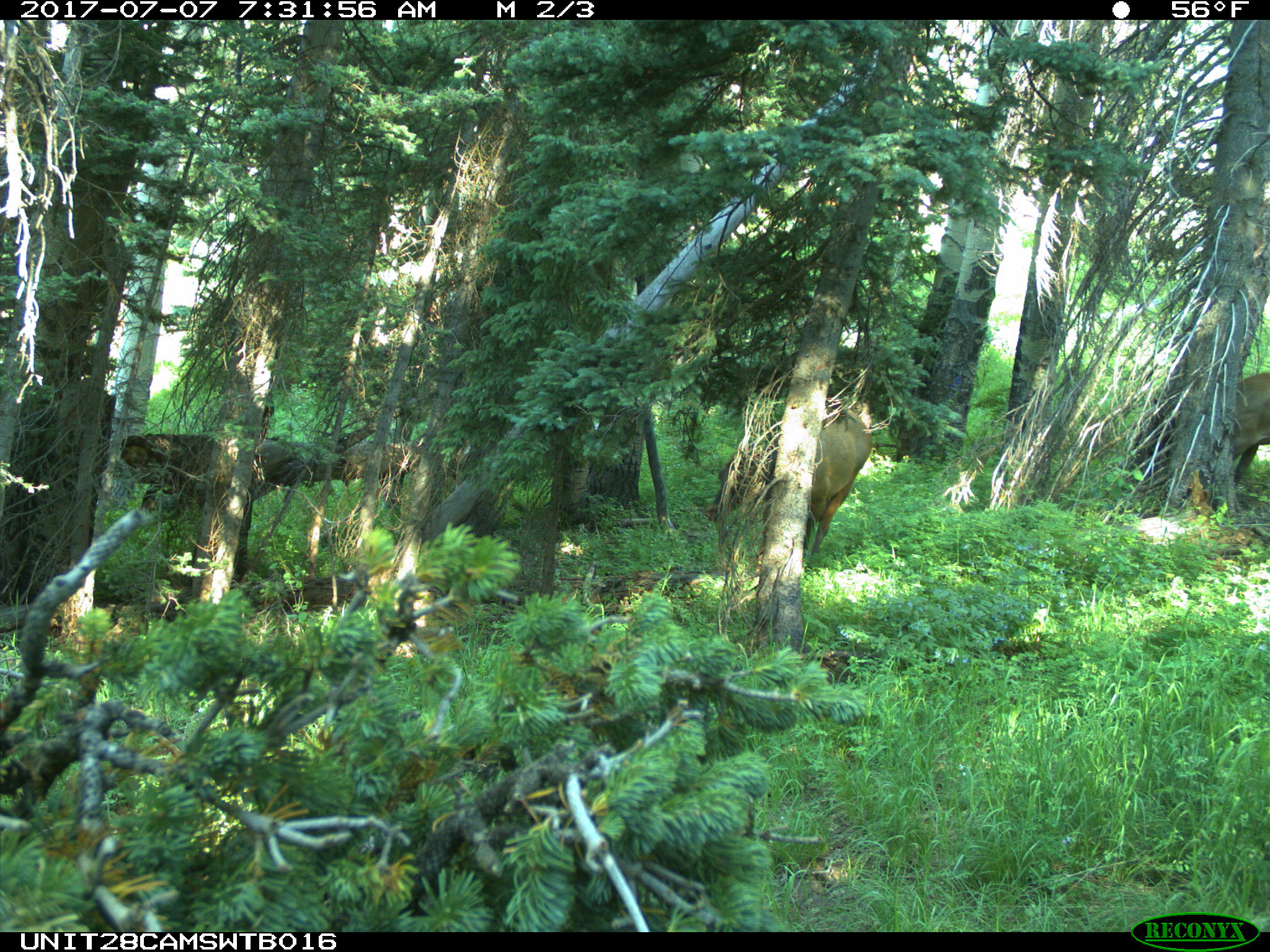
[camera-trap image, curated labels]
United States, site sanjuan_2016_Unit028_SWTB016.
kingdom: Animalia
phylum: Chordata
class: Mammalia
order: Artiodactyla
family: Cervidae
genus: Cervus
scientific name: Cervus elaphus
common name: red deer